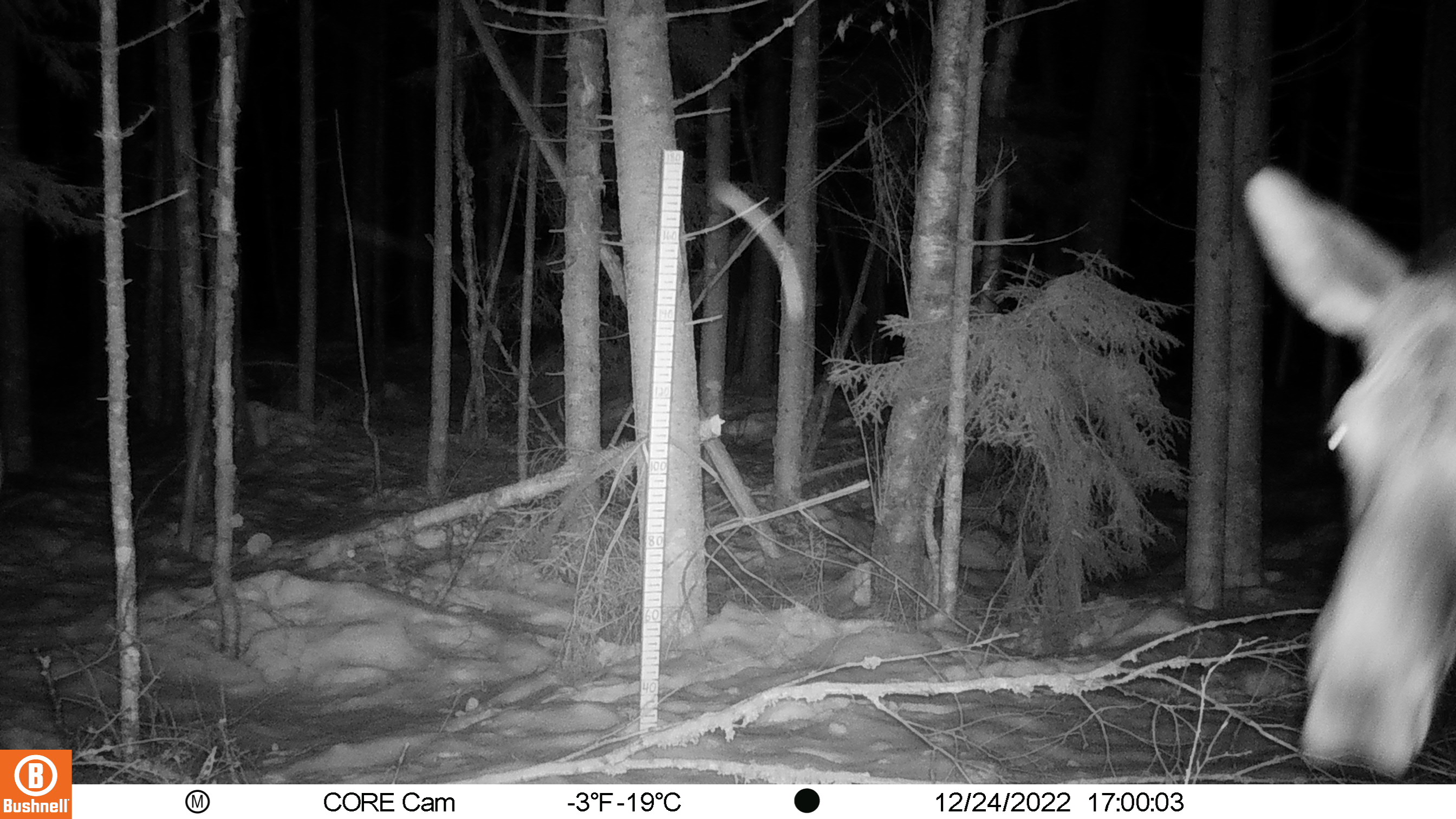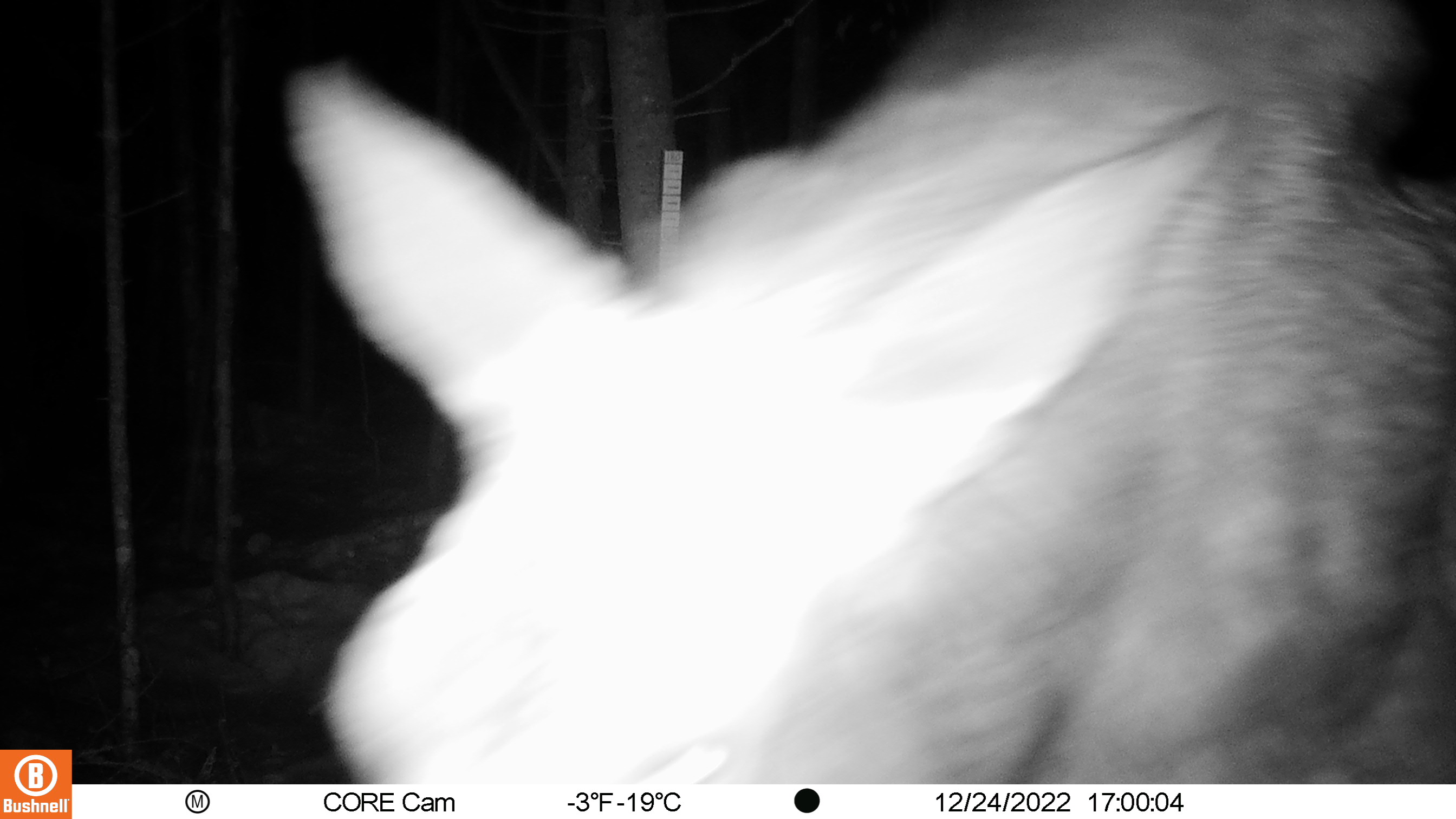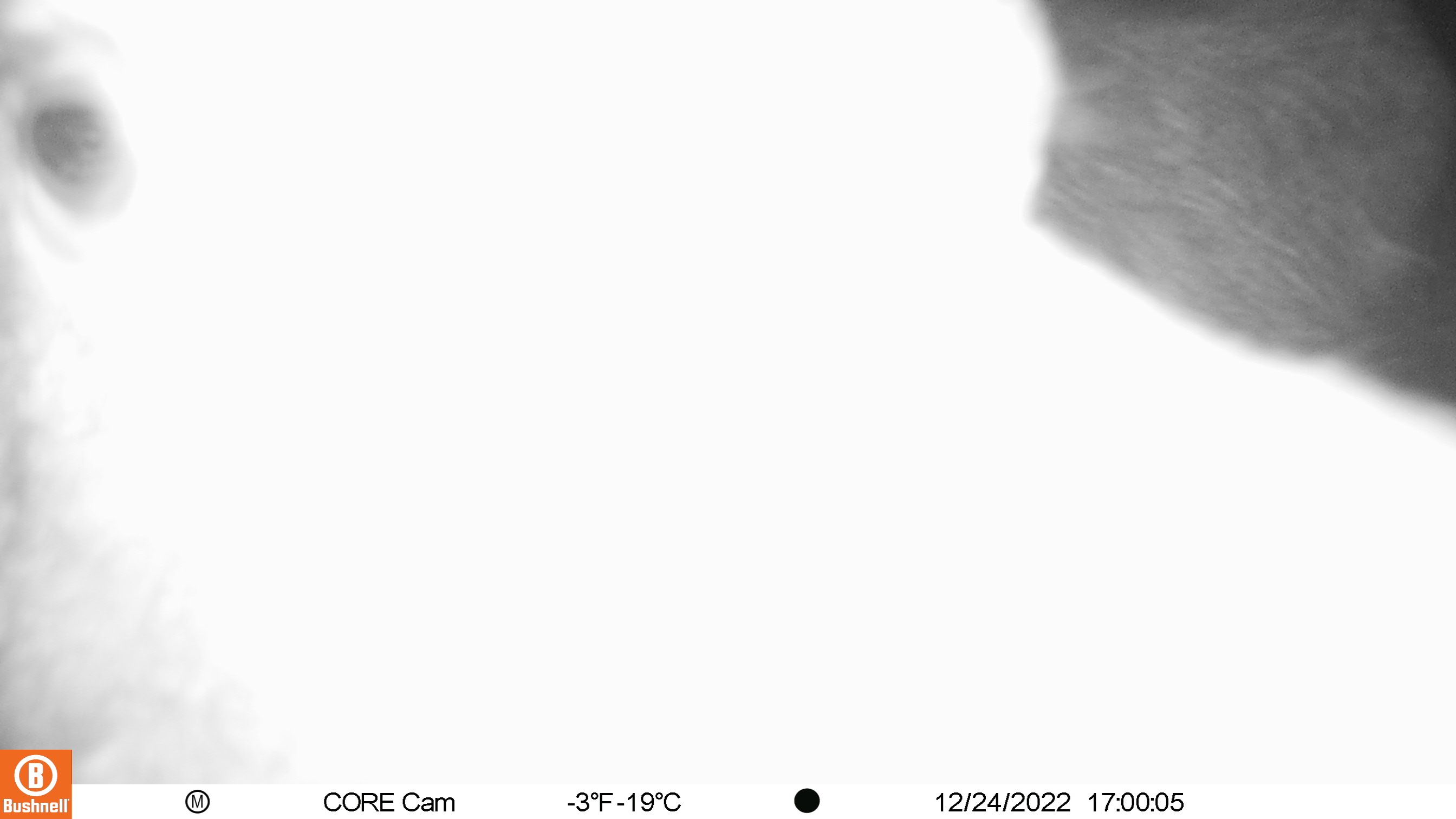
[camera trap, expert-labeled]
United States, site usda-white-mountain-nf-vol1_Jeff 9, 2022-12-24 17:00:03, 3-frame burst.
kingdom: Animalia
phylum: Chordata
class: Mammalia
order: Artiodactyla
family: Cervidae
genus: Alces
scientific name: Alces alces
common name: moose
Moose (Alces alces).